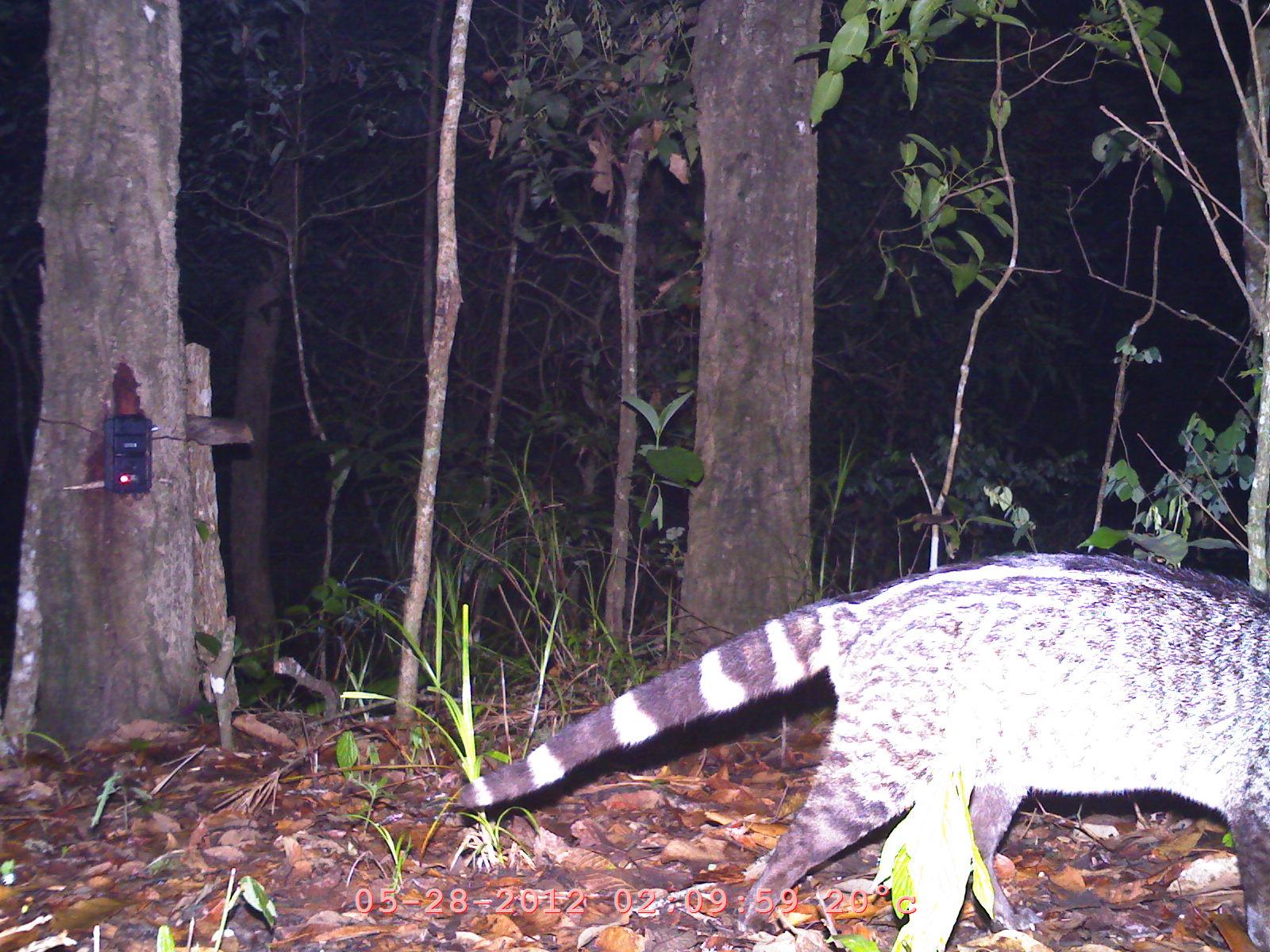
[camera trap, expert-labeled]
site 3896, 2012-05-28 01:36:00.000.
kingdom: Animalia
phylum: Chordata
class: Mammalia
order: Carnivora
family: Viverridae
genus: Viverra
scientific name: Viverra zibetha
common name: large indian civet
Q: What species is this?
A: Viverra zibetha (large indian civet).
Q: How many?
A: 1.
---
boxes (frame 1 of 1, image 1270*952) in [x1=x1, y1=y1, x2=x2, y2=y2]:
viverra zibetha: [x1=456, y1=551, x2=1270, y2=946]